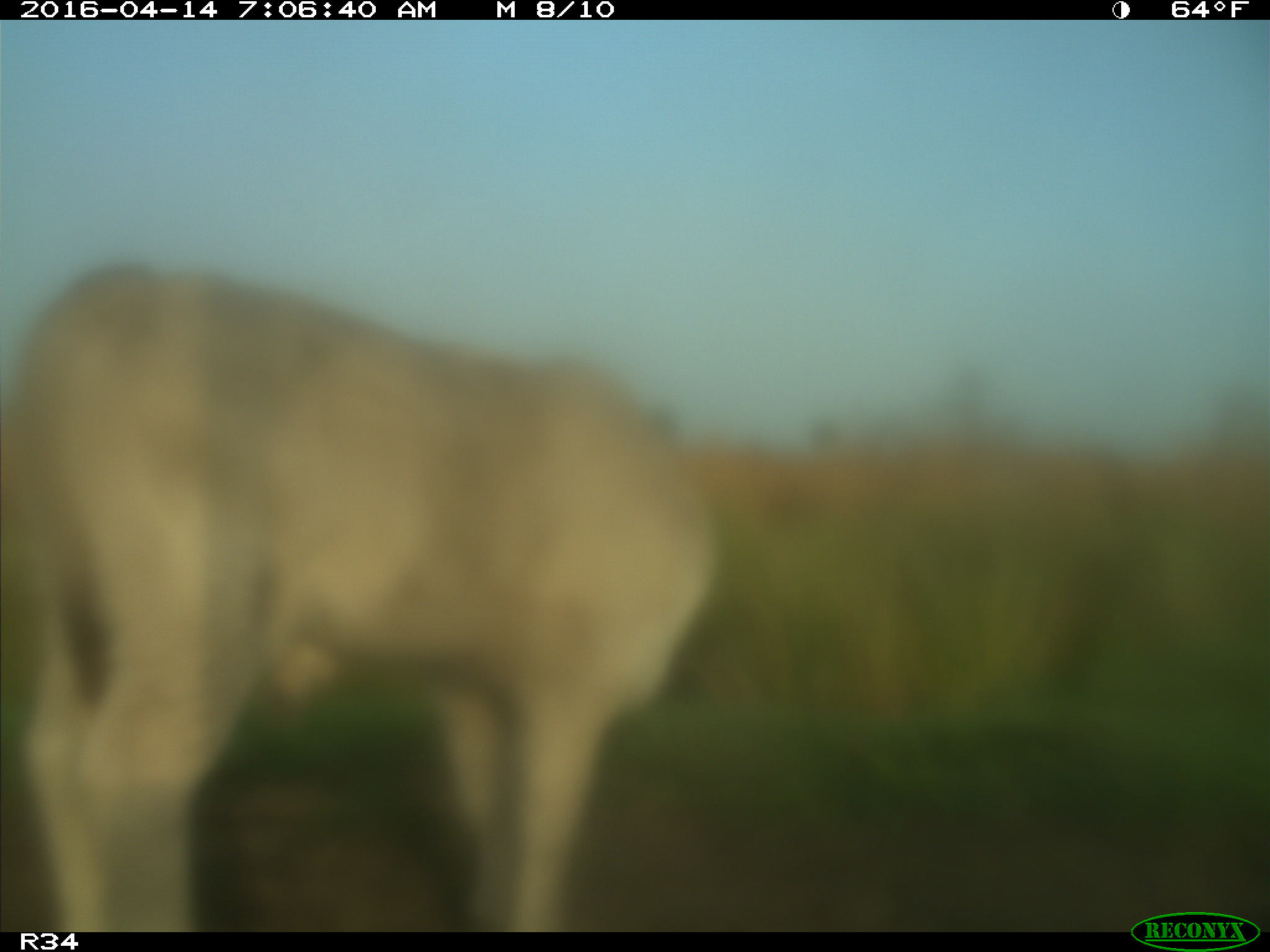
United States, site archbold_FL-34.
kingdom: Animalia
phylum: Chordata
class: Mammalia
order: Artiodactyla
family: Bovidae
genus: Bos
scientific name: Bos taurus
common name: domestic cow